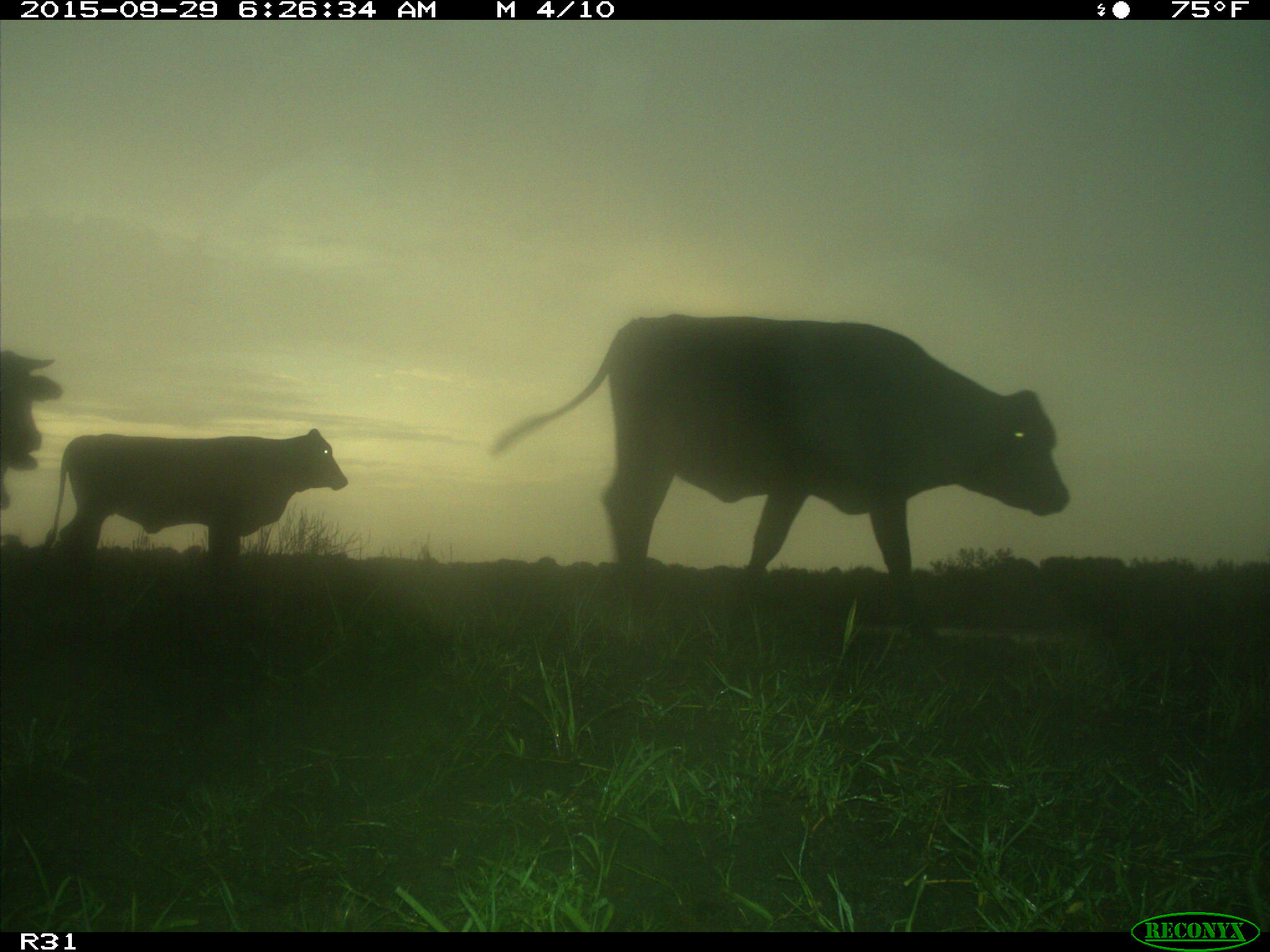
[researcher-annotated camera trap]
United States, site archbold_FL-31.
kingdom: Animalia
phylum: Chordata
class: Mammalia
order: Artiodactyla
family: Bovidae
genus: Bos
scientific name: Bos taurus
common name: domestic cow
Bos taurus (domestic cow).